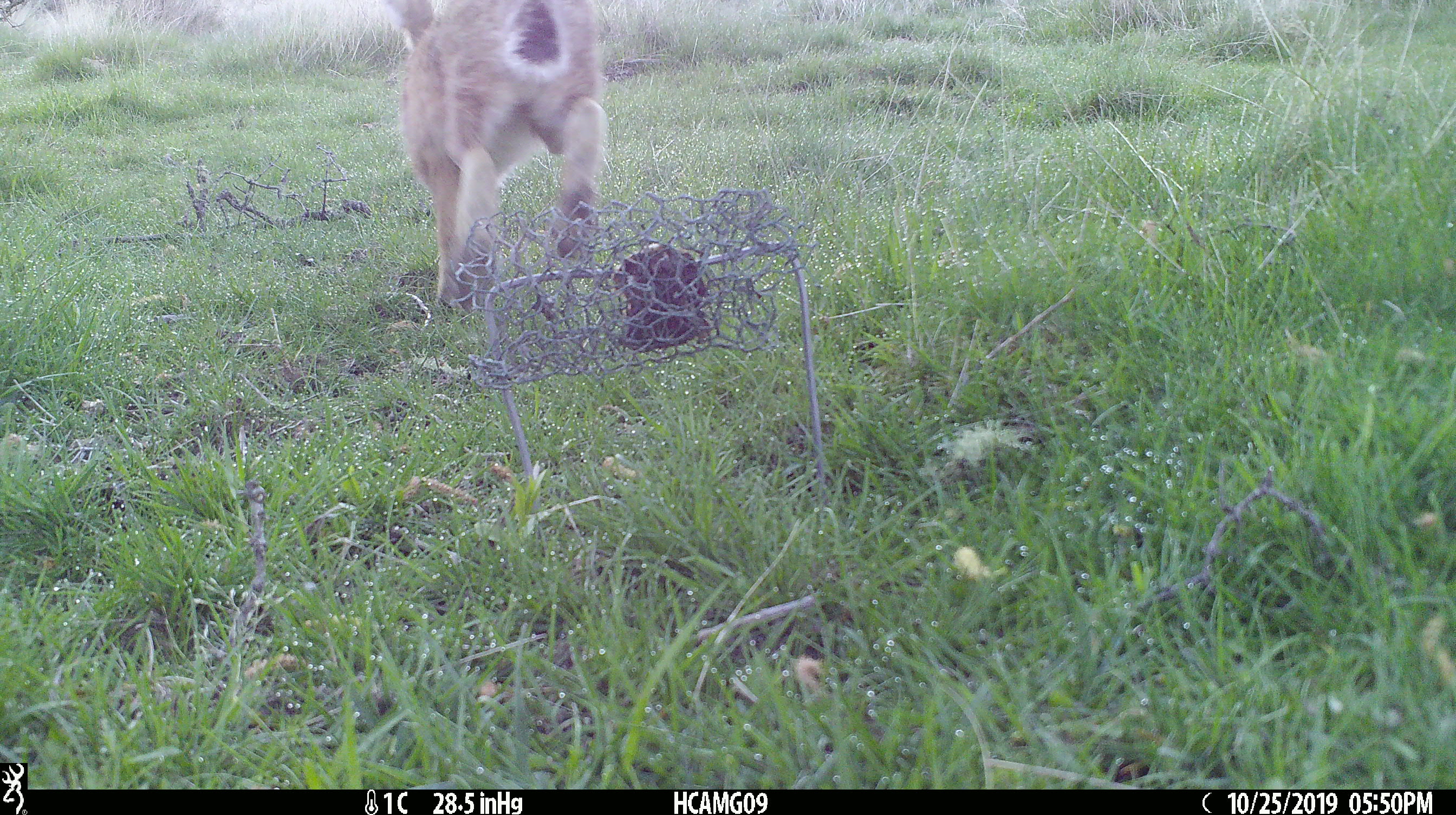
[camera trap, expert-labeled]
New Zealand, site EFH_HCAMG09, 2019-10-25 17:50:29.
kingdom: Animalia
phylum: Chordata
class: Mammalia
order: Lagomorpha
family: Leporidae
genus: Lepus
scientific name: Lepus europaeus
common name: brown hare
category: hare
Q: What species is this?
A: Hare (brown hare) (Lepus europaeus).